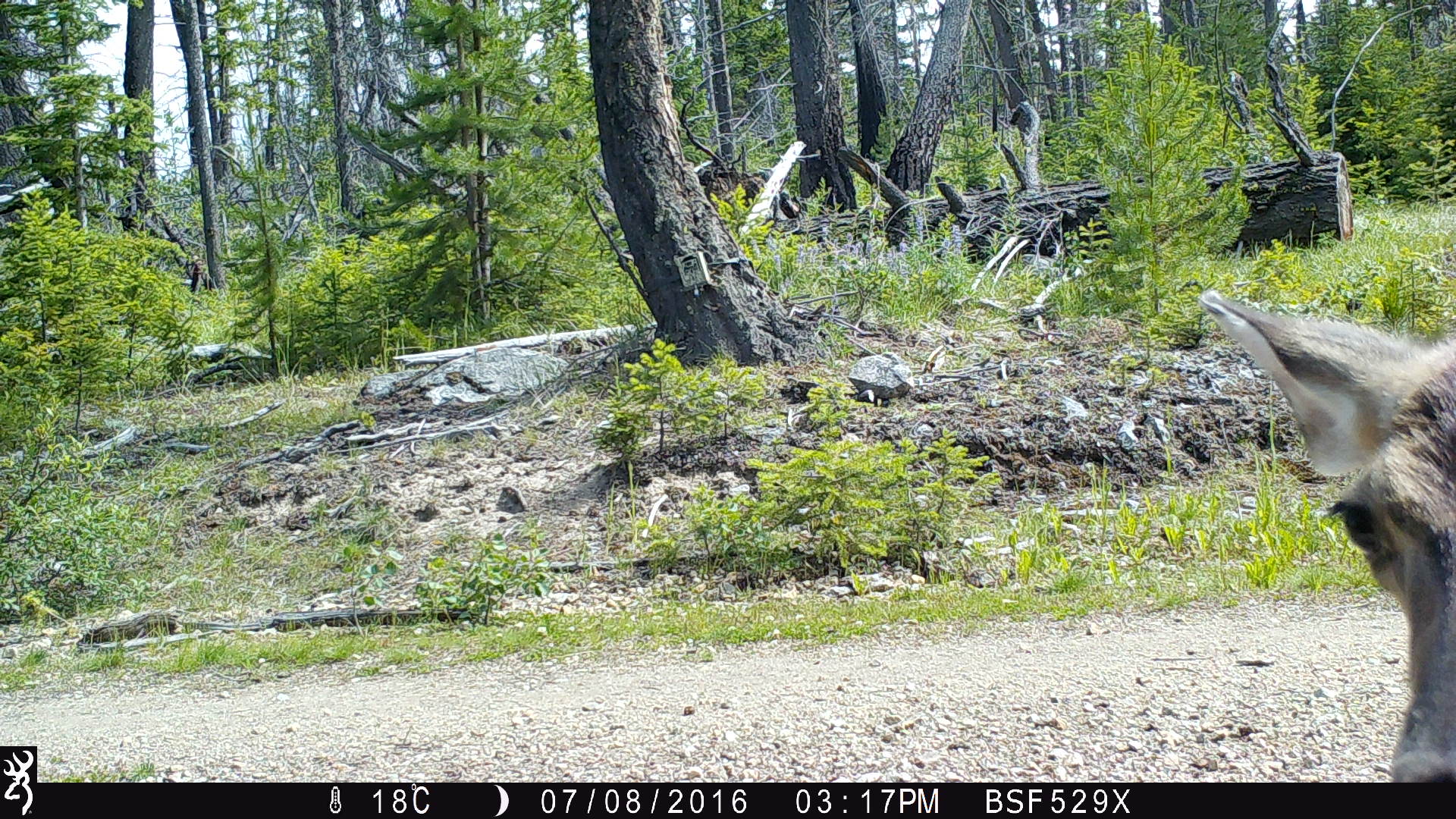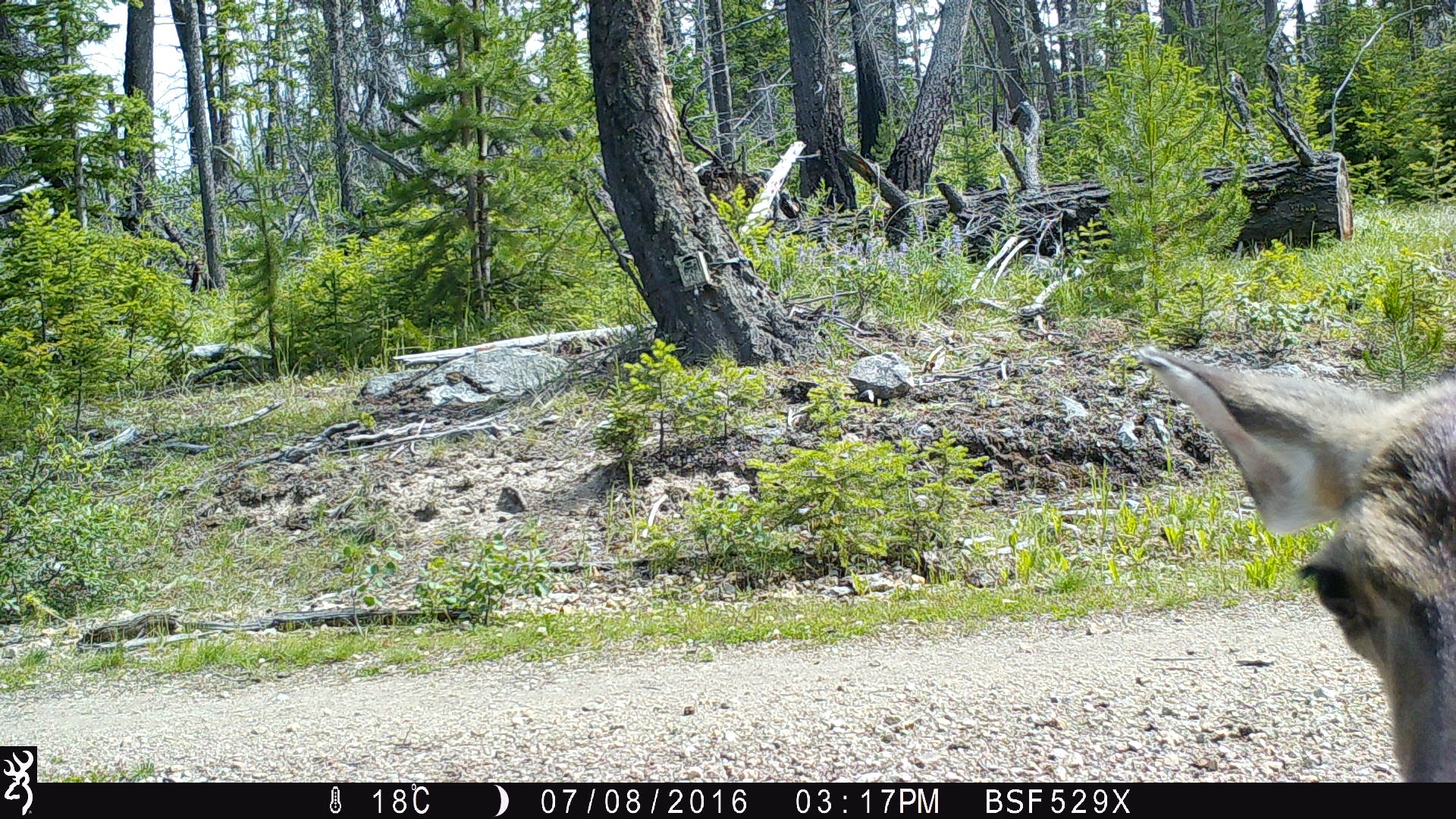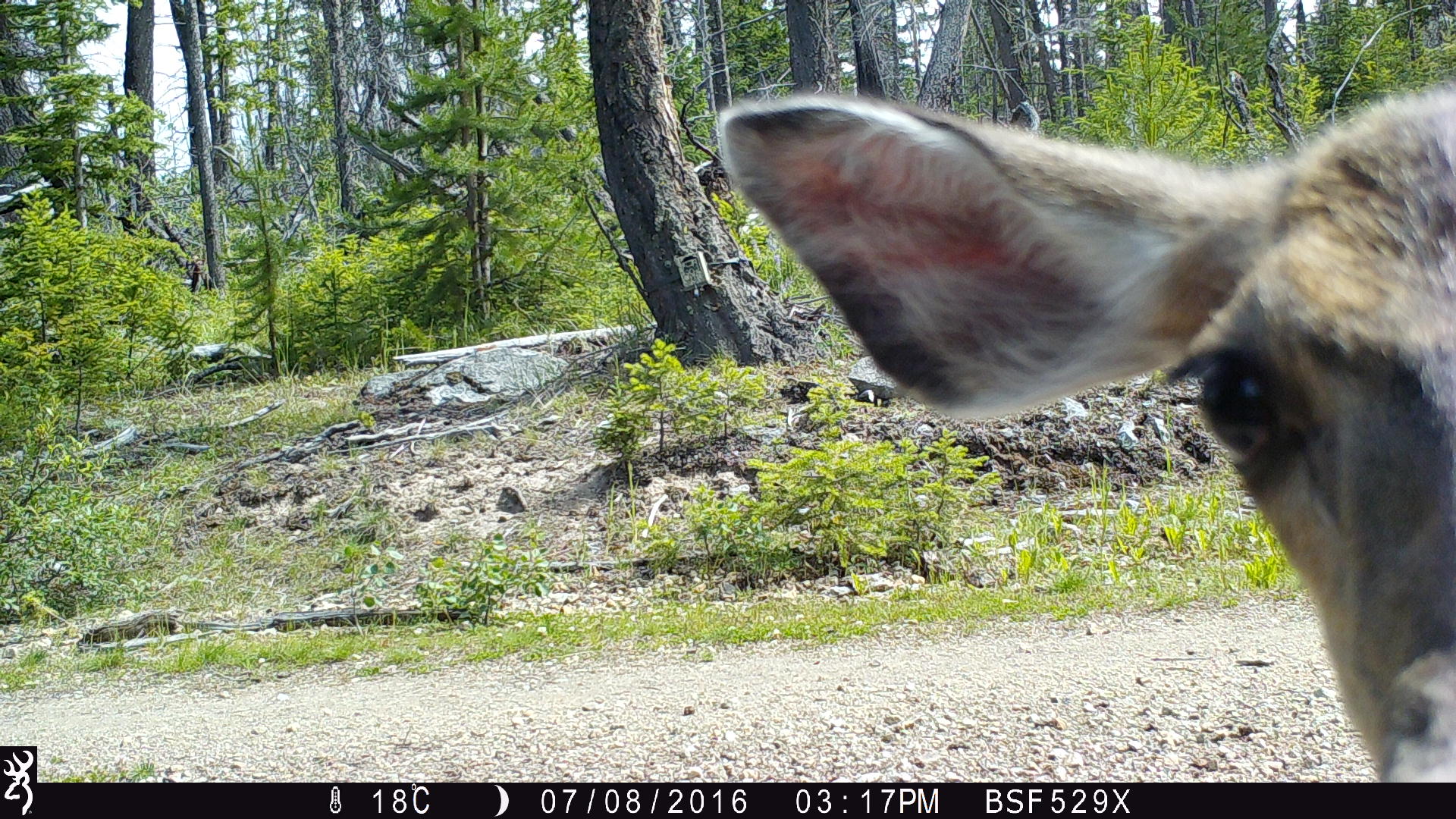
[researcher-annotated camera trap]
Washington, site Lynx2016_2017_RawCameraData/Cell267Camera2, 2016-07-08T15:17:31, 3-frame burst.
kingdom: Animalia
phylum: Chordata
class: Mammalia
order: Artiodactyla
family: Cervidae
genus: Odocoileus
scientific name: Odocoileus hemionus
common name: mule deer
Odocoileus hemionus (mule deer). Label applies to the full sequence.